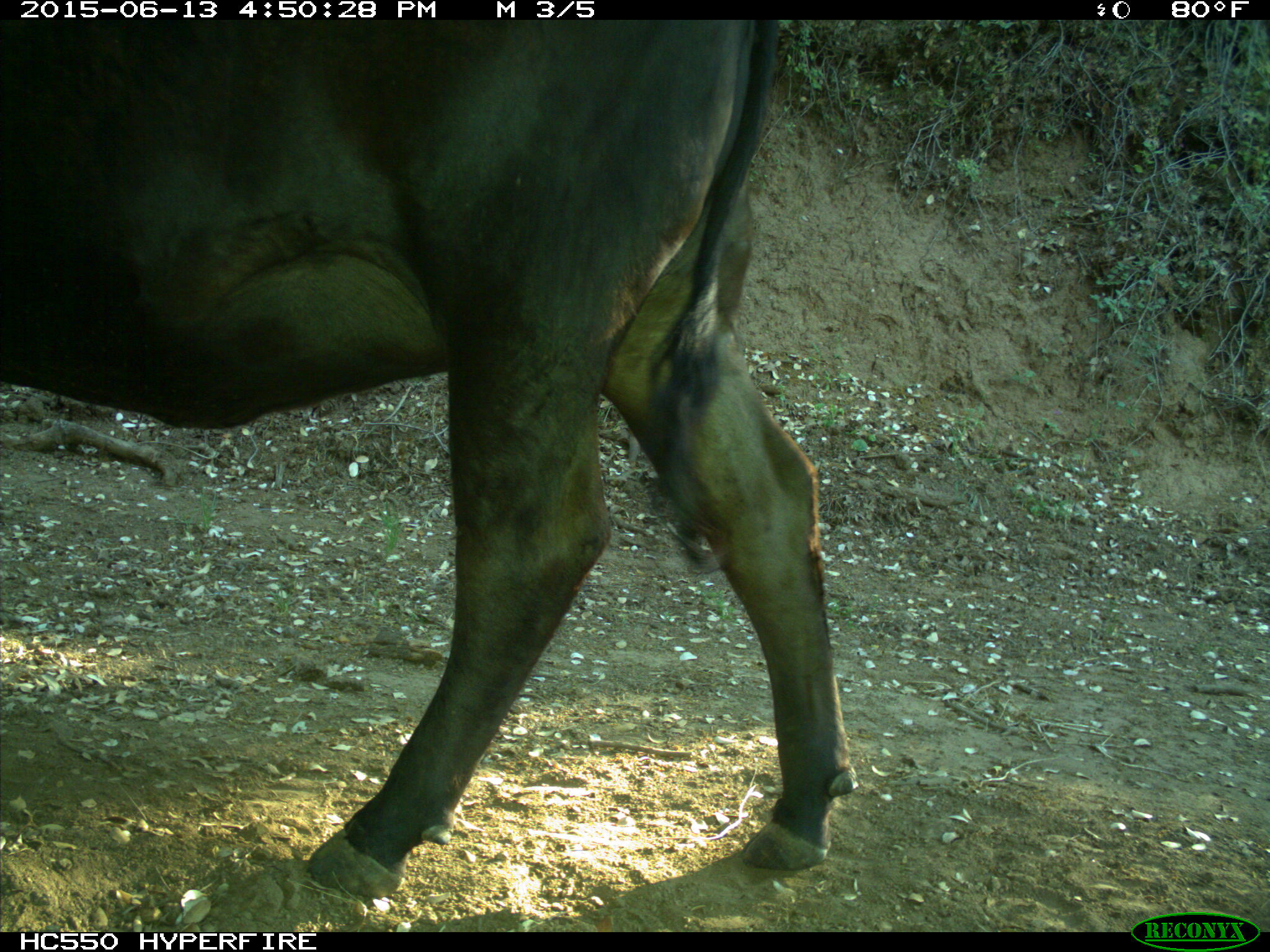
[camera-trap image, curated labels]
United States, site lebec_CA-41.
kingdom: Animalia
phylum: Chordata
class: Mammalia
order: Artiodactyla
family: Bovidae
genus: Bos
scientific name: Bos taurus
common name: domestic cow